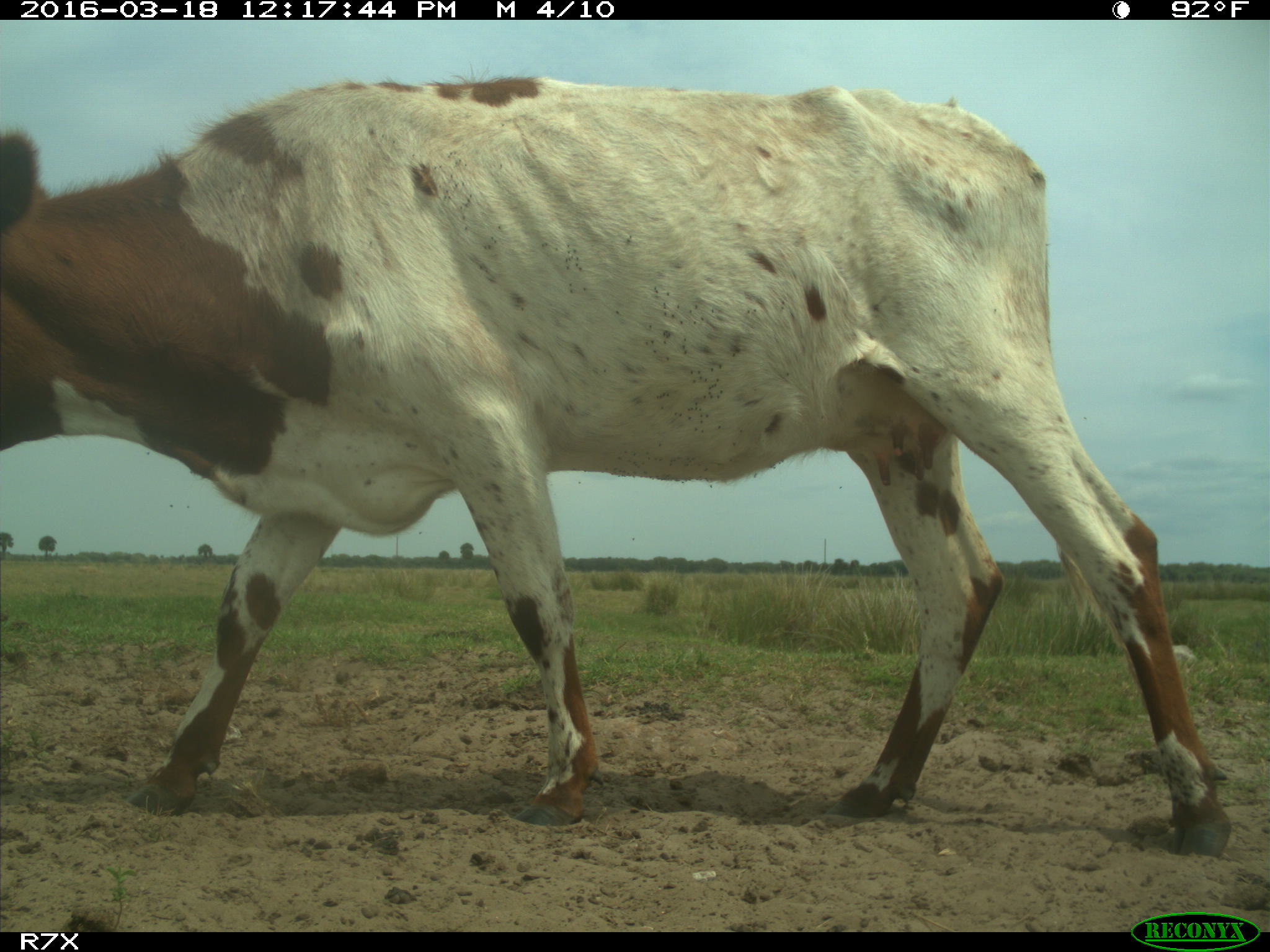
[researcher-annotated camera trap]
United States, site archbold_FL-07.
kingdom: Animalia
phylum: Chordata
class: Mammalia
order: Artiodactyla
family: Bovidae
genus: Bos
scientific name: Bos taurus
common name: domestic cow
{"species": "Bos taurus (domestic cow)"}